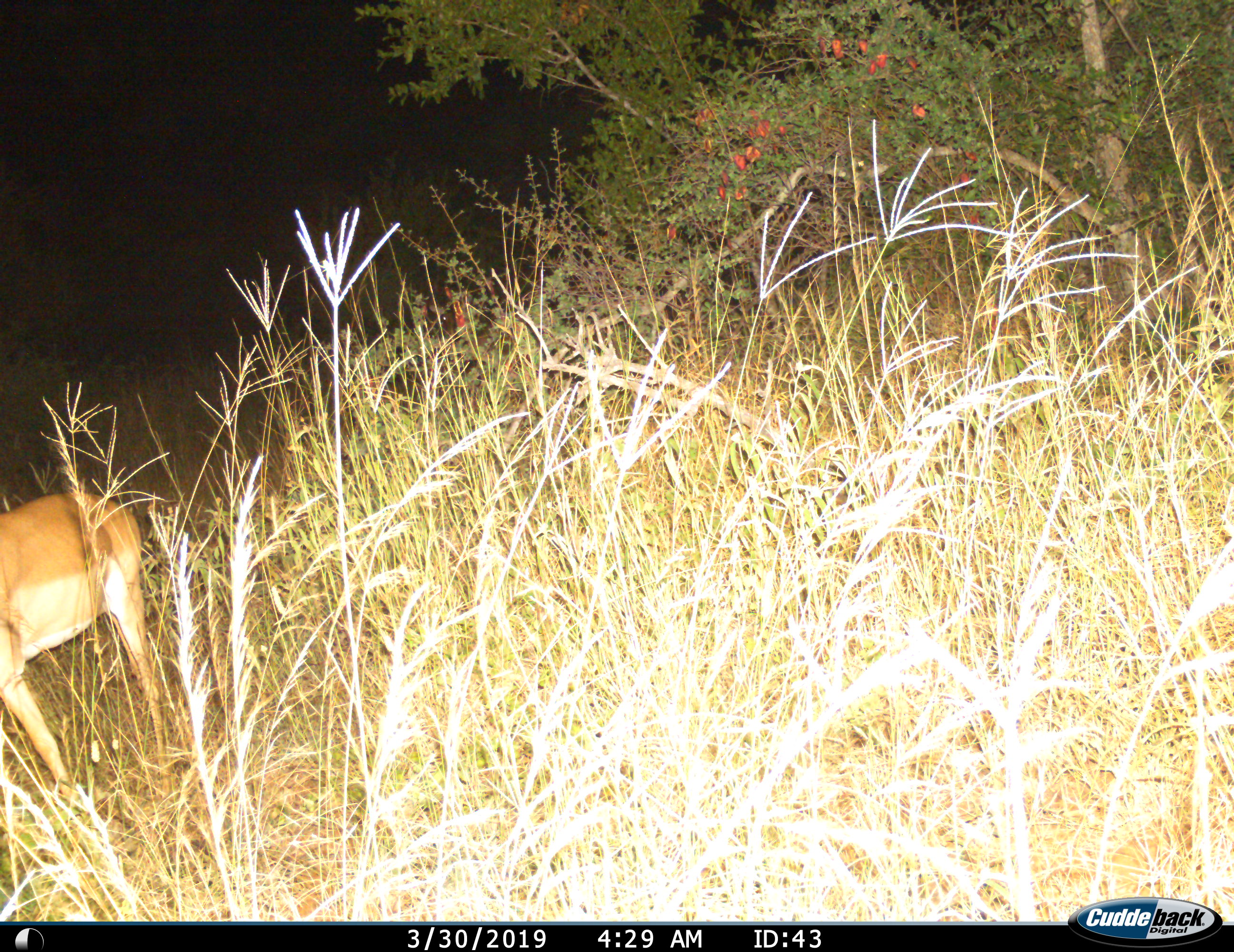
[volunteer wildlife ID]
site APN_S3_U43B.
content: unidentified animal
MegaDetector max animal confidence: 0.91